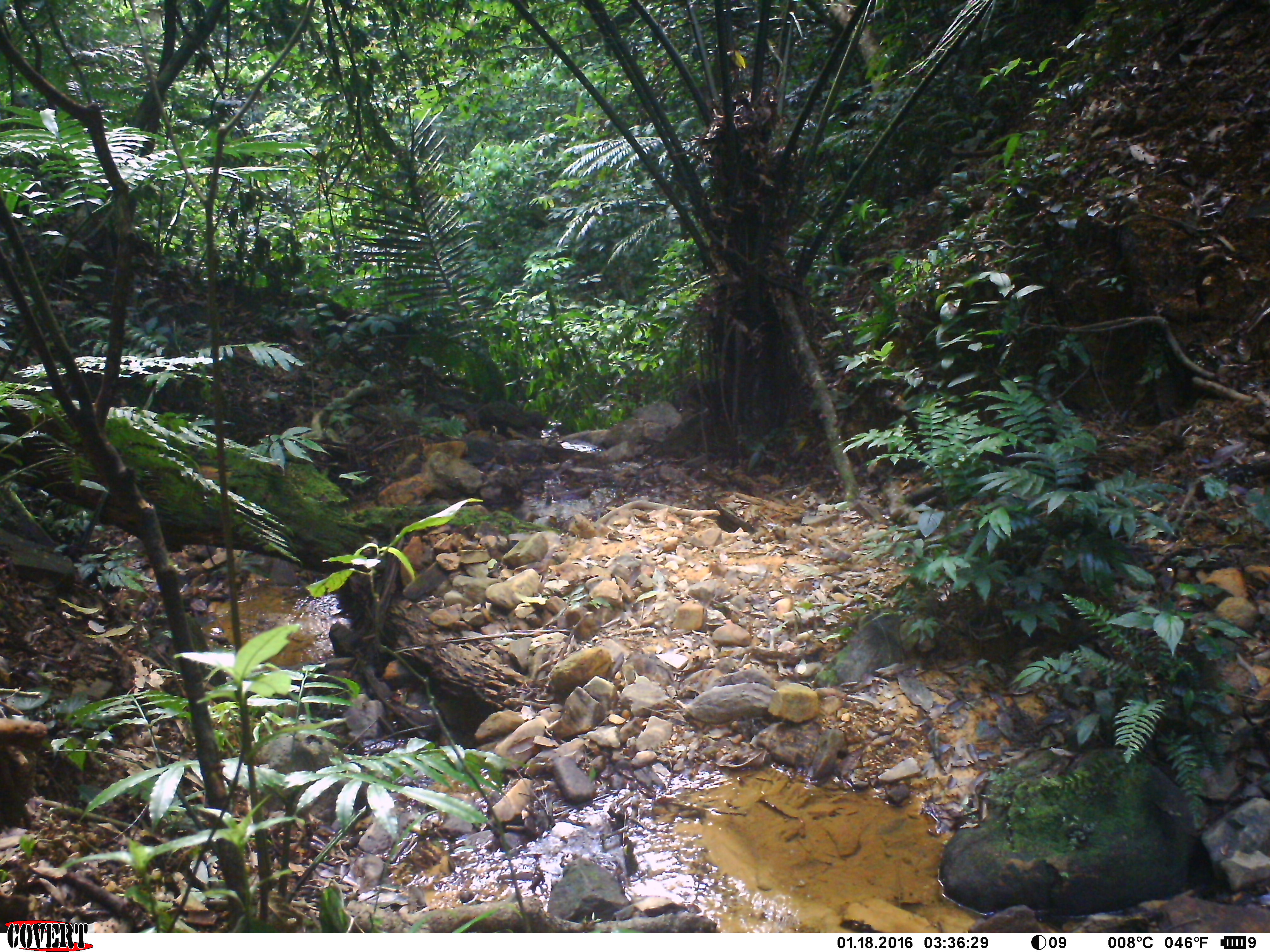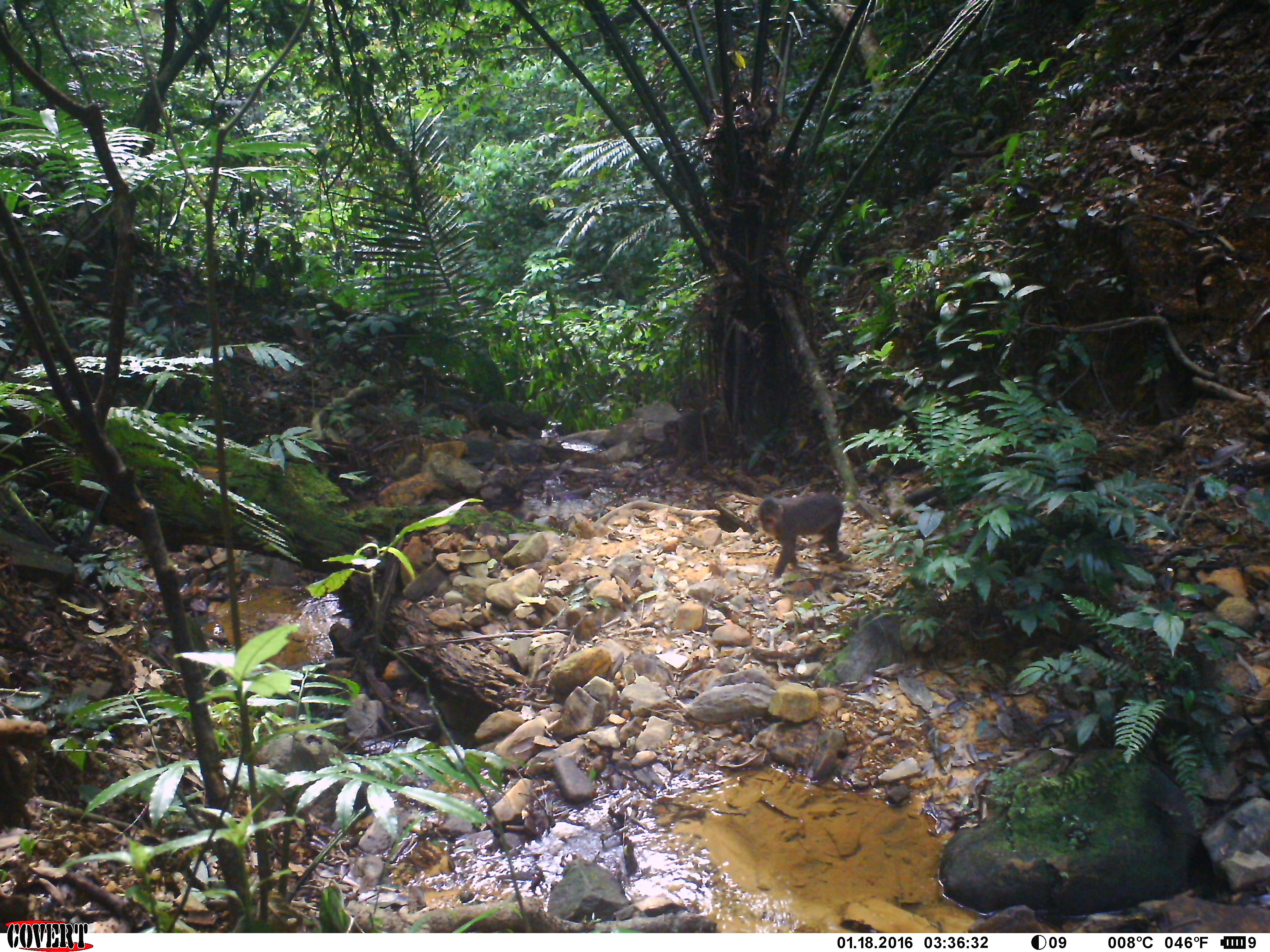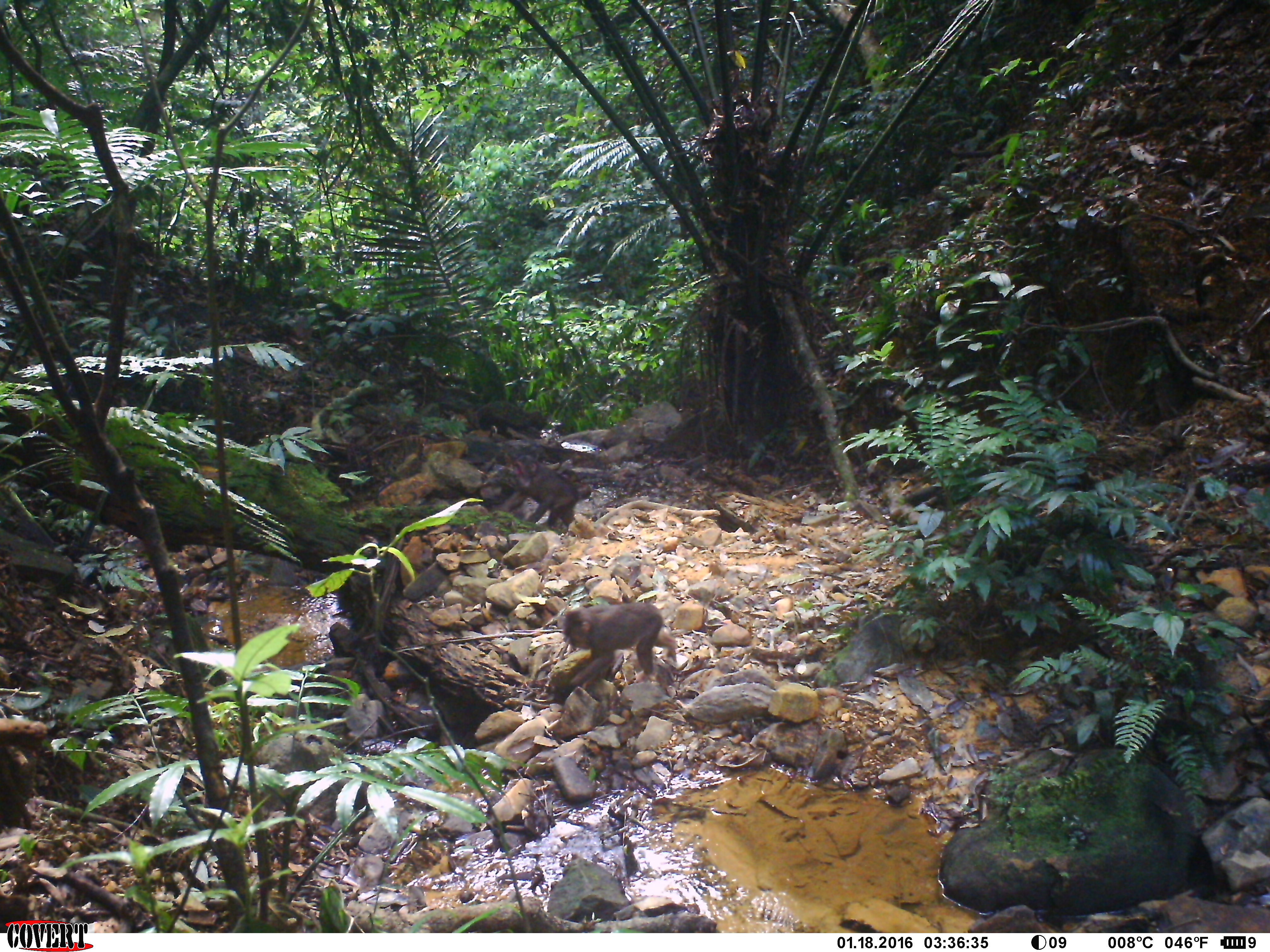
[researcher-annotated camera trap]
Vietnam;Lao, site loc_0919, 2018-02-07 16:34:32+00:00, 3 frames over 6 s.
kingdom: Animalia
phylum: Chordata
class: Mammalia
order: Primates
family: Cercopithecidae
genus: Macaca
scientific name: Macaca arctoides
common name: stump-tailed macaque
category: stump tailed macaque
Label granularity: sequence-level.